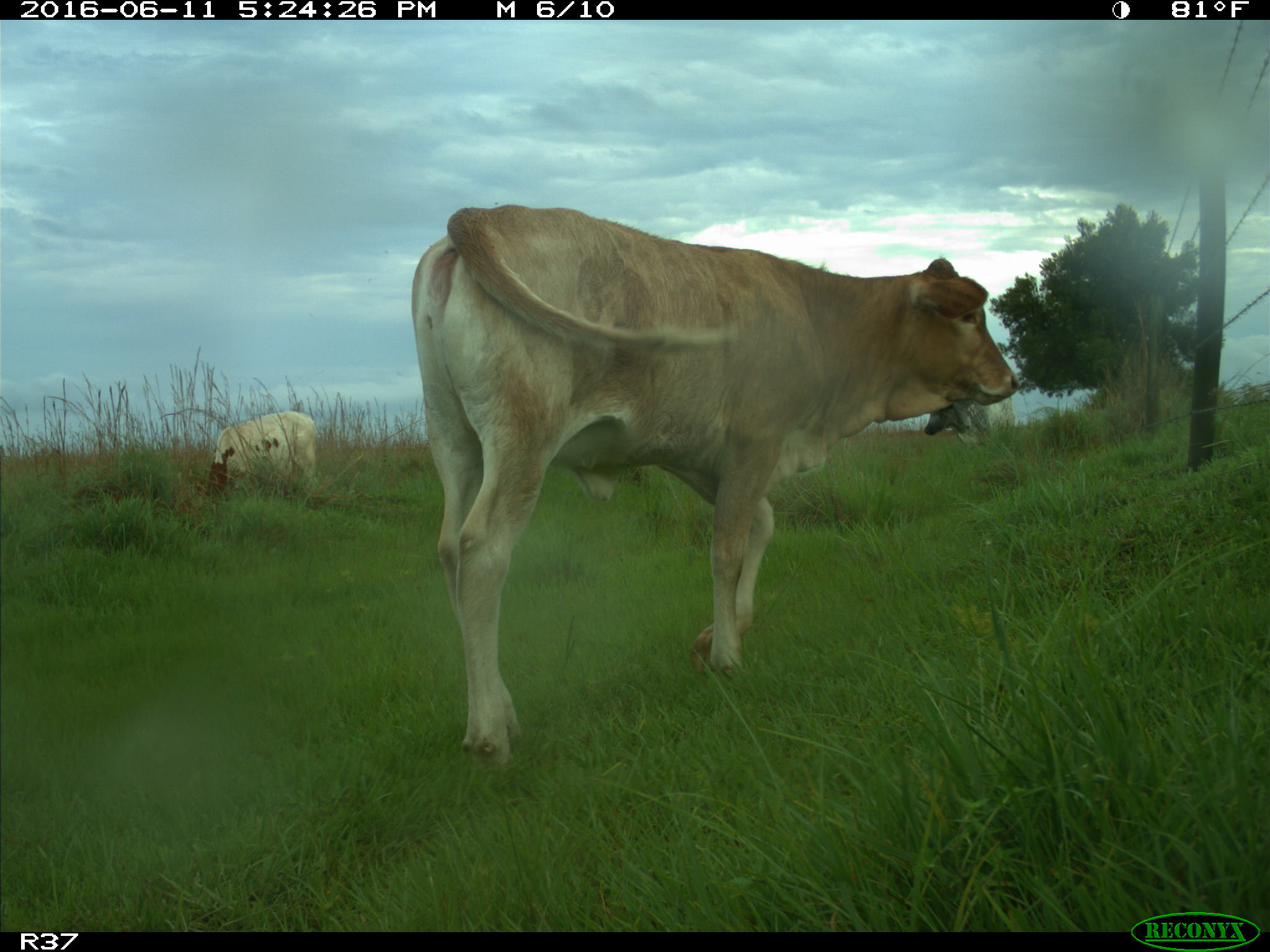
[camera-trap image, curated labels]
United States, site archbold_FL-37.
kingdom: Animalia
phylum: Chordata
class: Mammalia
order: Artiodactyla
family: Bovidae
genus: Bos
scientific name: Bos taurus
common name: domestic cow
Bos taurus (domestic cow).